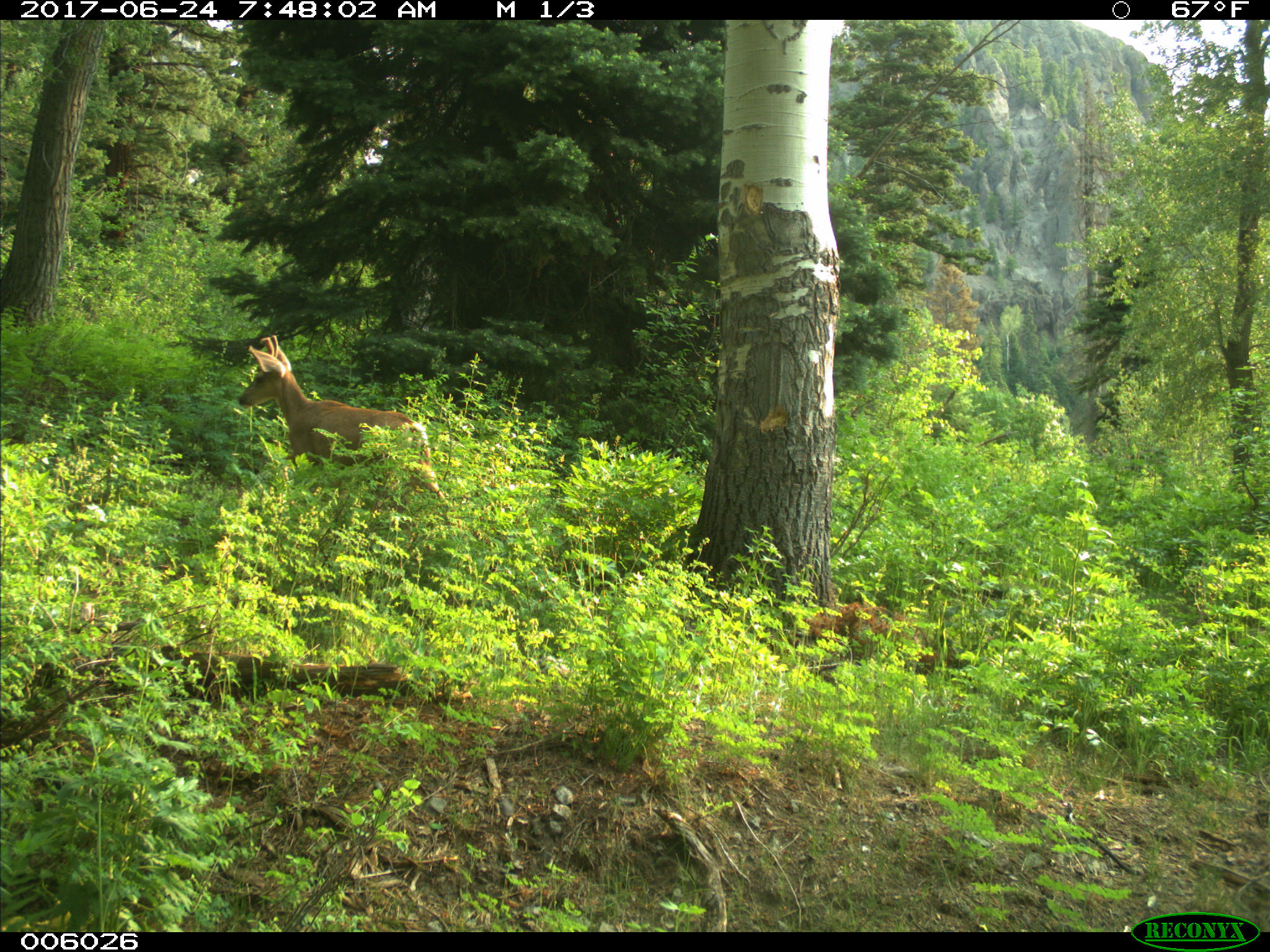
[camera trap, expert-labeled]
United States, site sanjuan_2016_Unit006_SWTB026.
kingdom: Animalia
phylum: Chordata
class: Mammalia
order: Artiodactyla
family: Cervidae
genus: Odocoileus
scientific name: Odocoileus hemionus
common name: mule deer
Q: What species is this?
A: Odocoileus hemionus (mule deer).